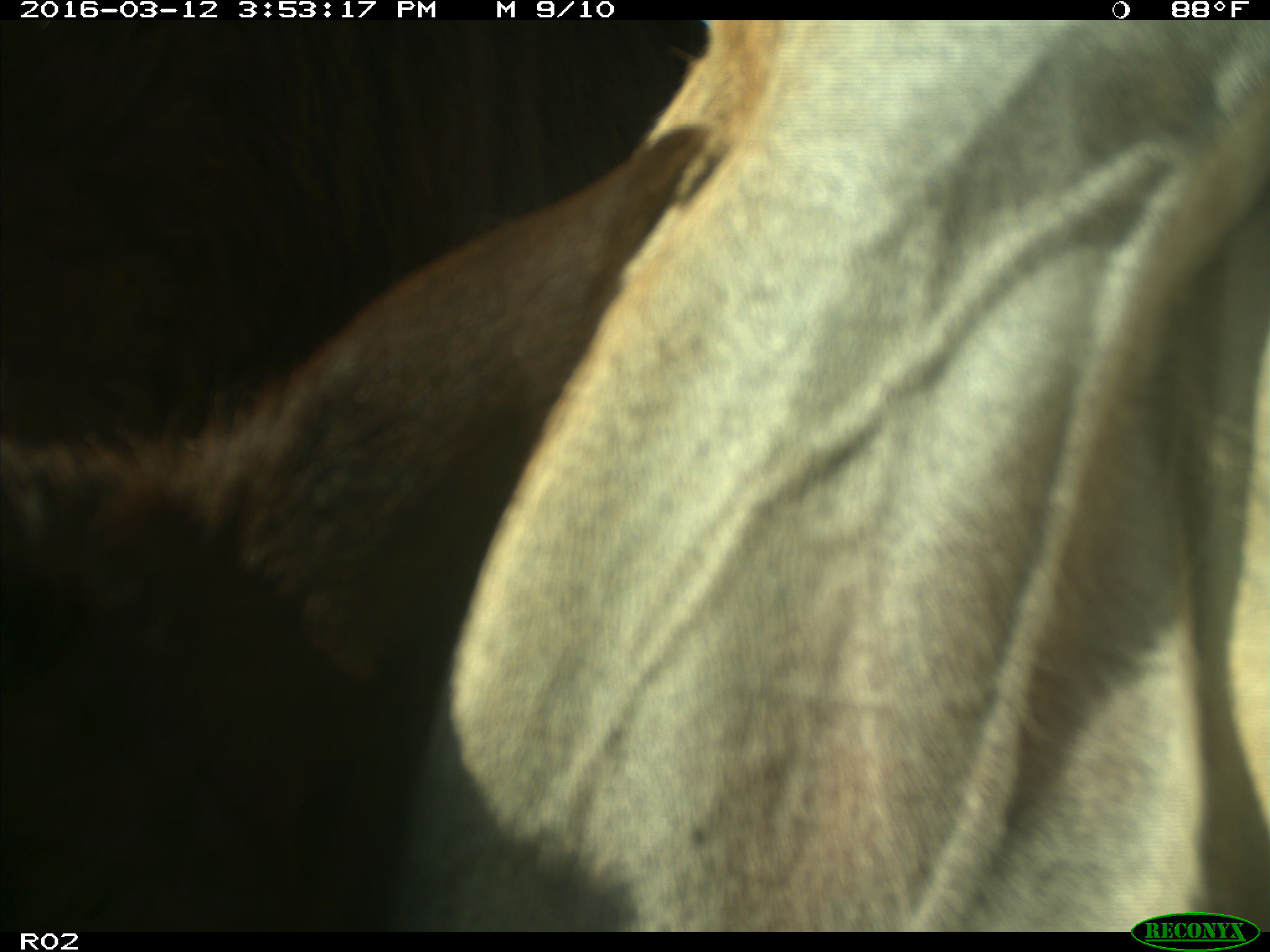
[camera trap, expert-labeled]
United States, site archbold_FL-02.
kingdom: Animalia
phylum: Chordata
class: Mammalia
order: Artiodactyla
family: Bovidae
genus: Bos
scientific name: Bos taurus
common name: domestic cow